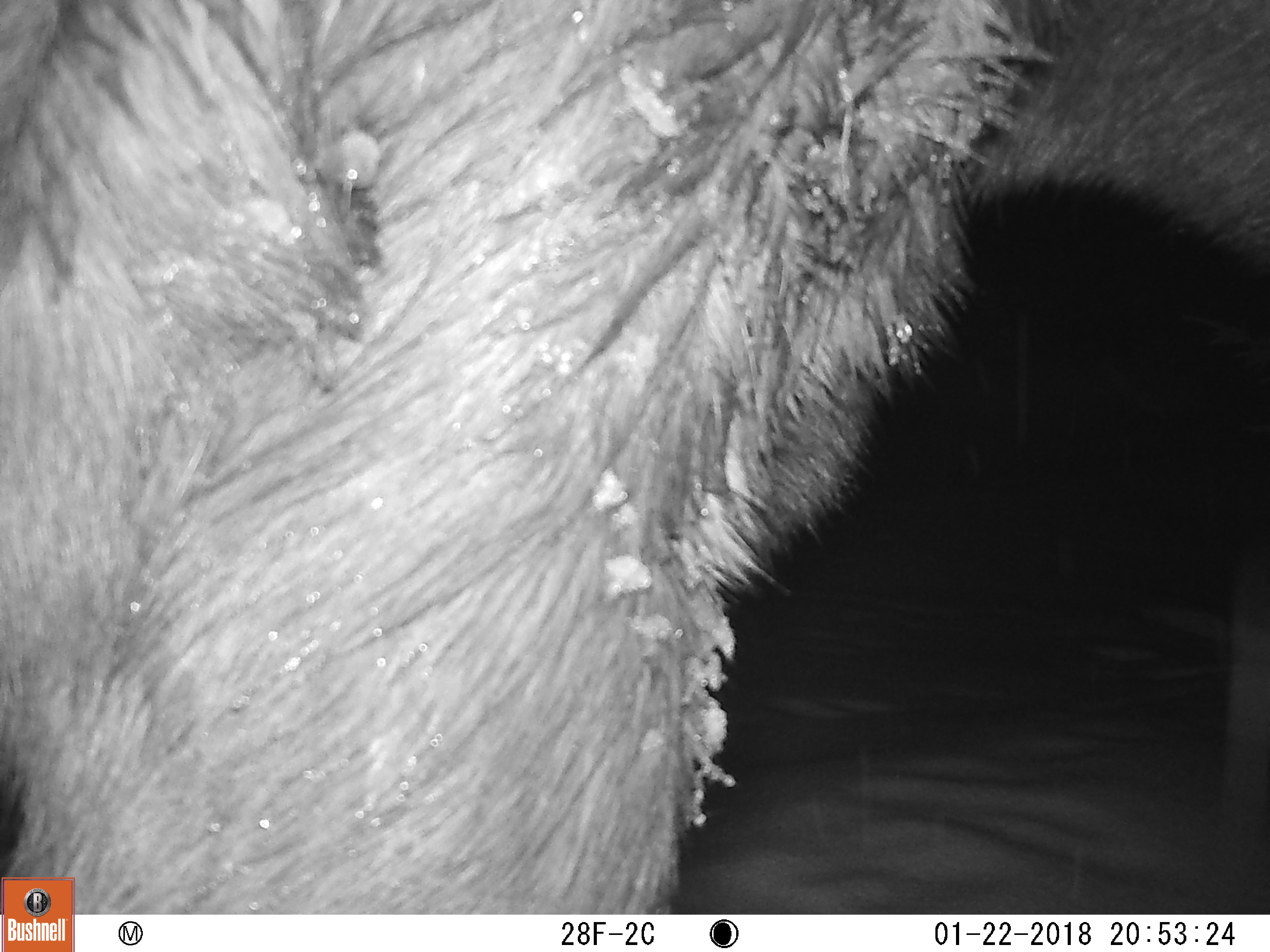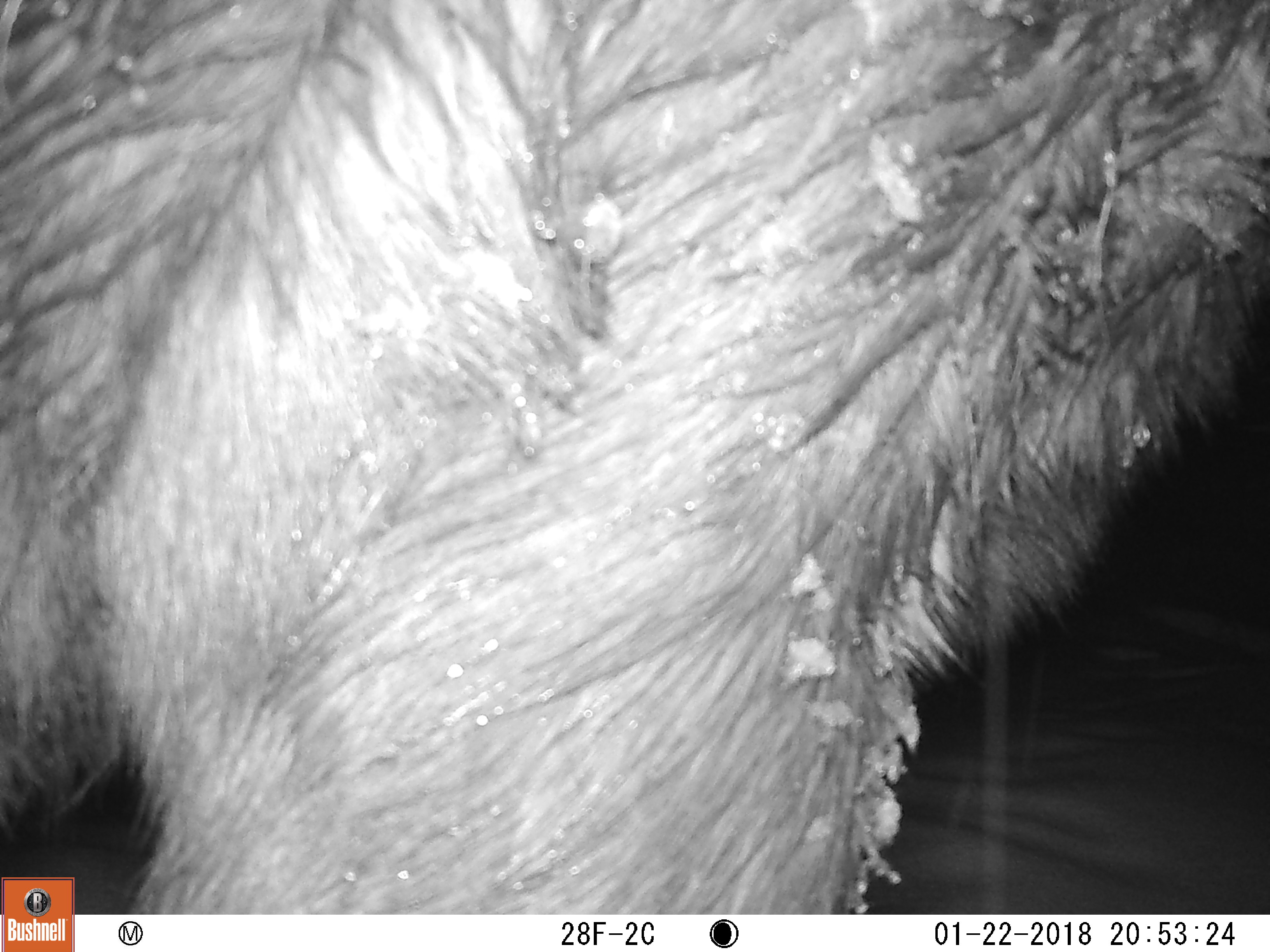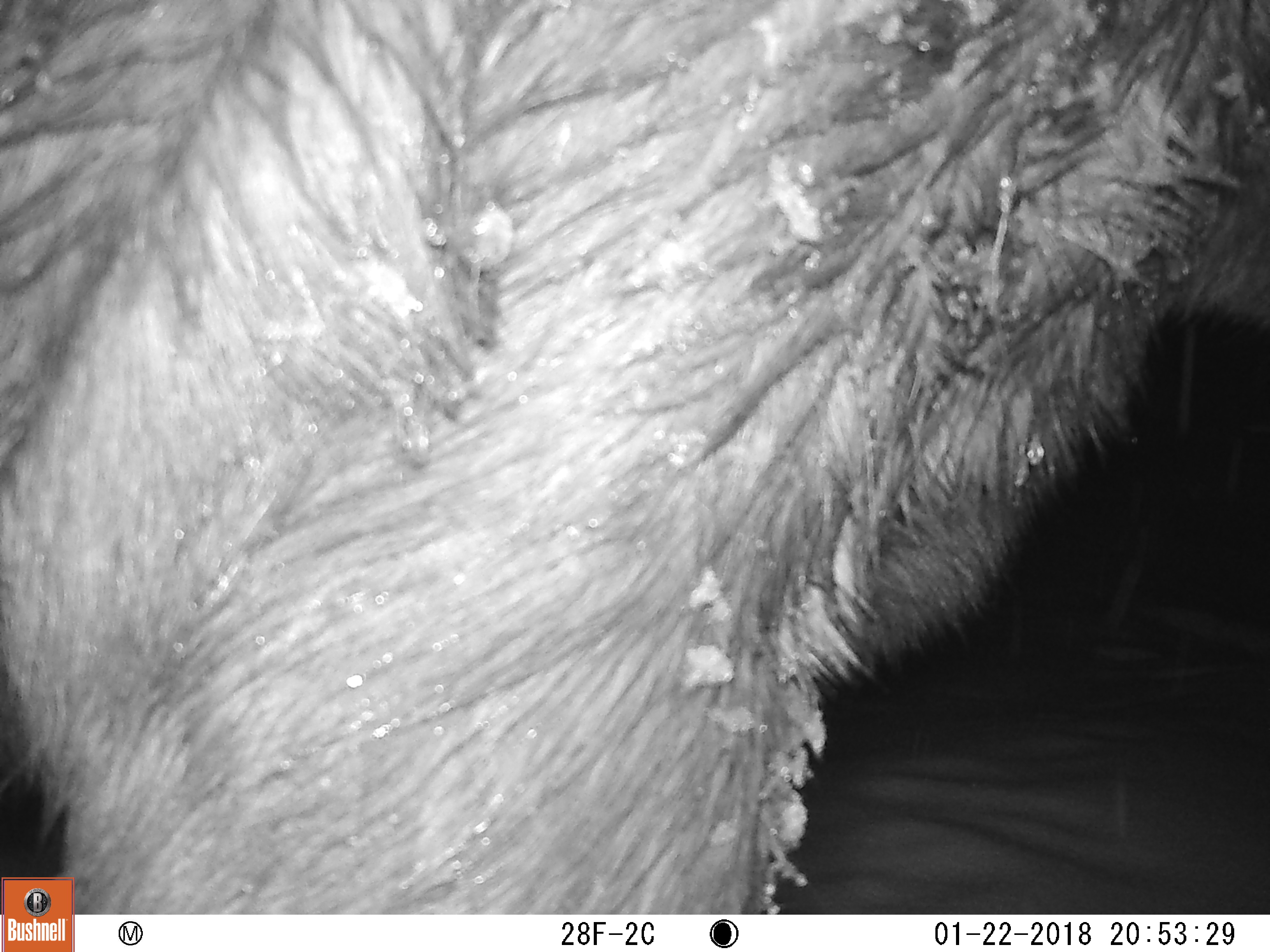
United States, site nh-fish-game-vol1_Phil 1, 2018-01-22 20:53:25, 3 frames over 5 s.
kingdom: Animalia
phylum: Chordata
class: Mammalia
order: Artiodactyla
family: Cervidae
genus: Alces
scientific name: Alces alces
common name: moose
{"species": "moose (Alces alces)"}